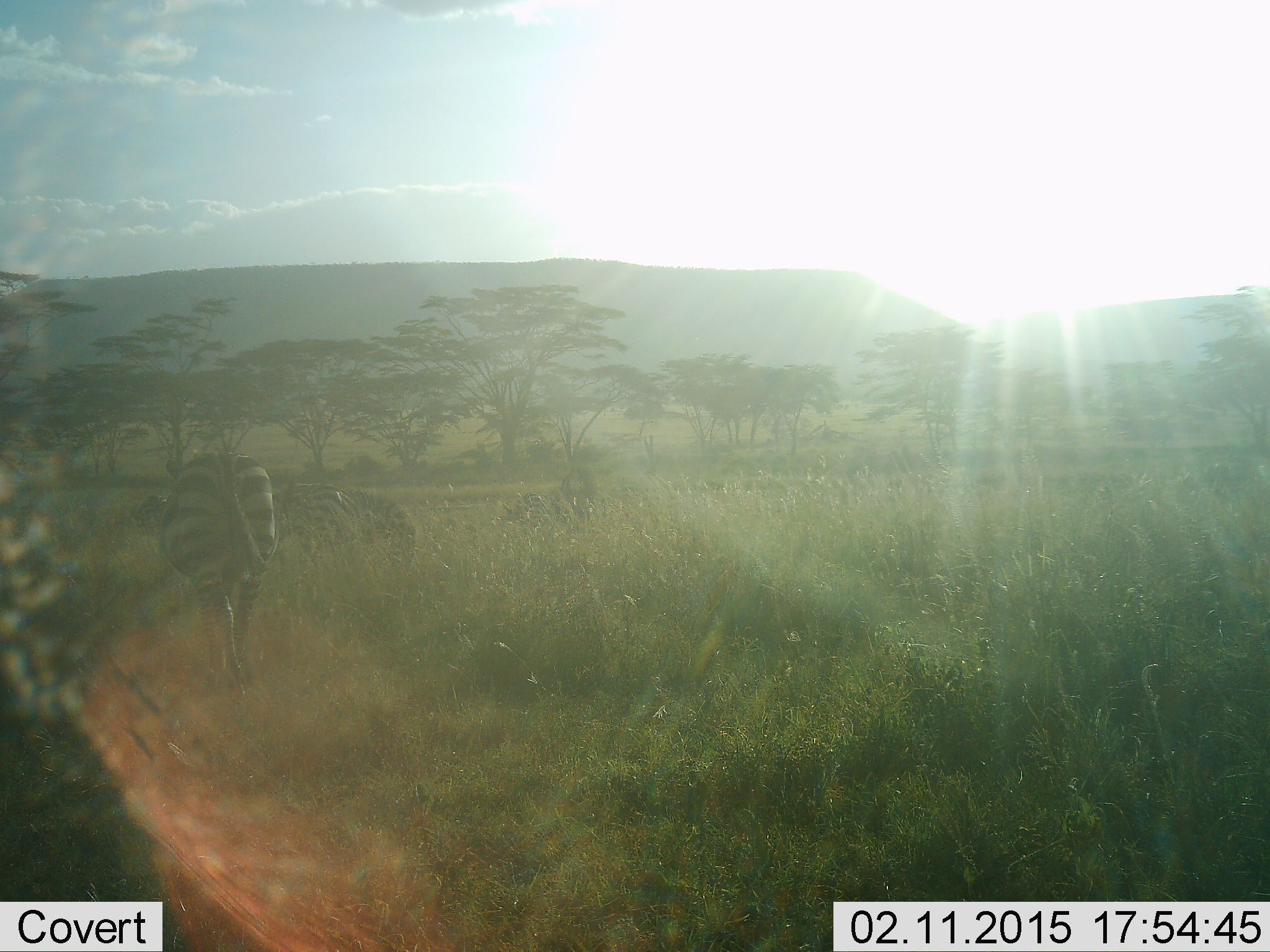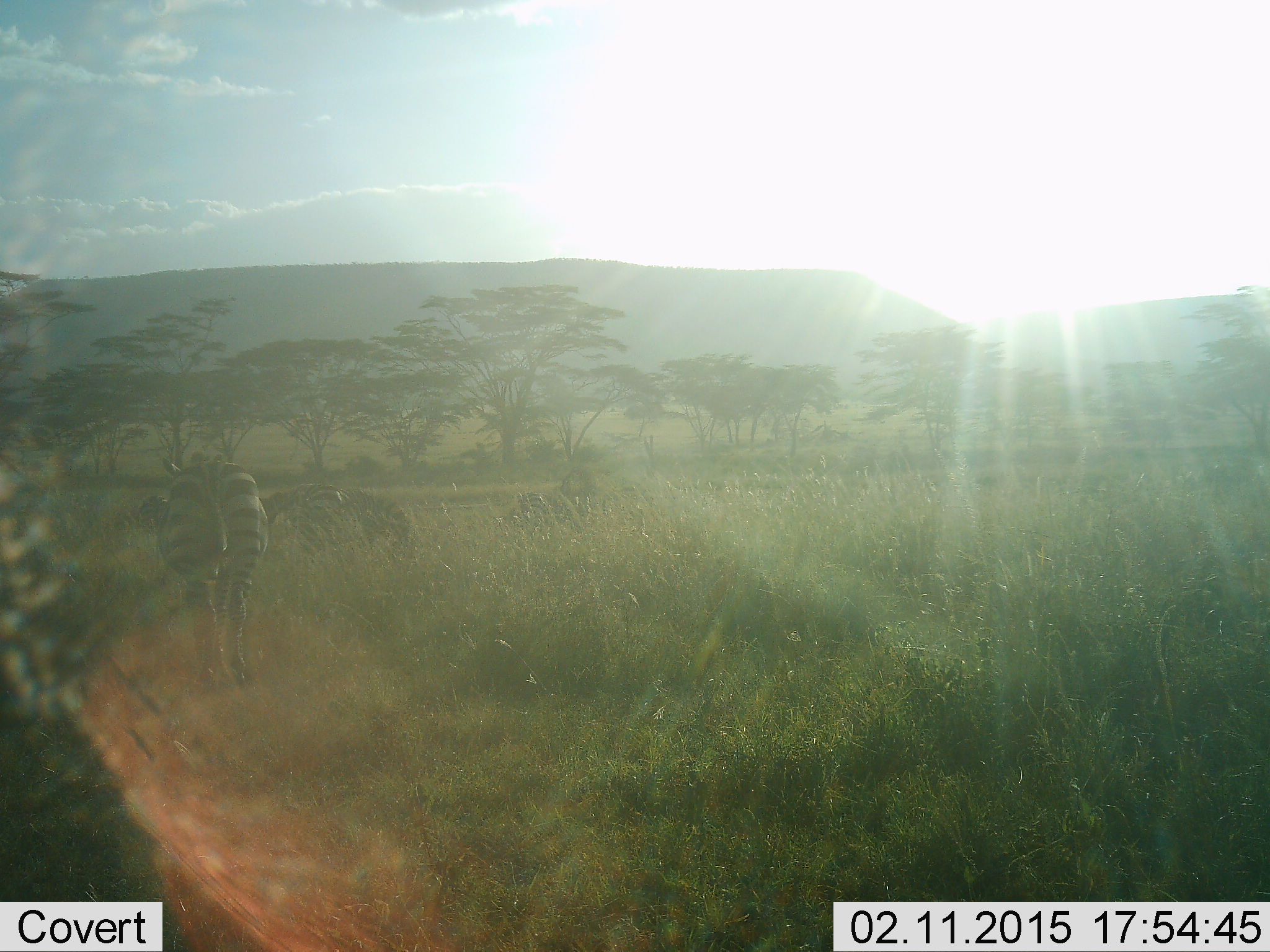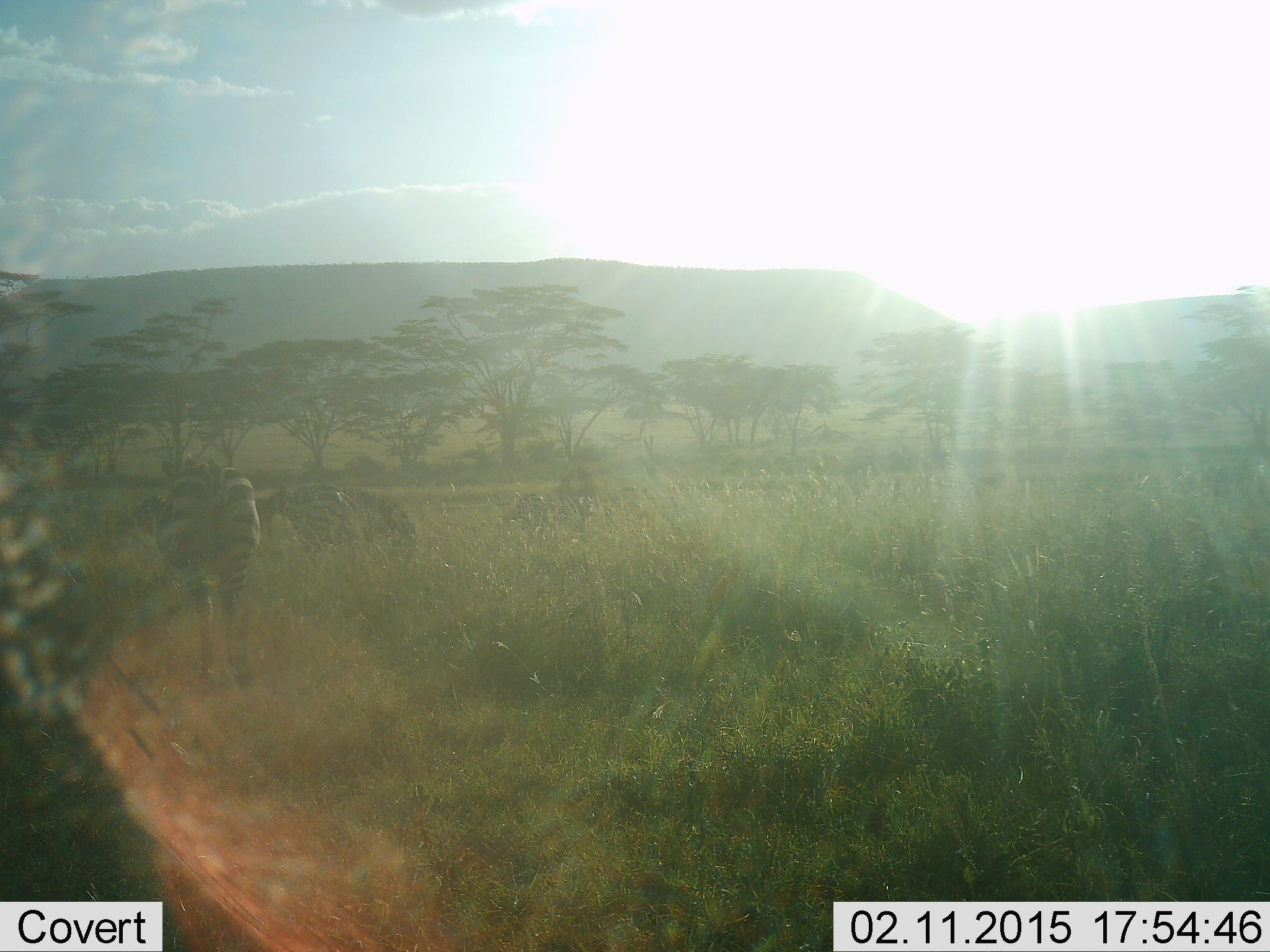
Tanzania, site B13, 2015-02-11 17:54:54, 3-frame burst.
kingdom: Animalia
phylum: Chordata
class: Mammalia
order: Perissodactyla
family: Equidae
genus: Equus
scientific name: Equus quagga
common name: plains zebra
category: zebra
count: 5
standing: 36%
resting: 0%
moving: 64%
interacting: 0%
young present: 0%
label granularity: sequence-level